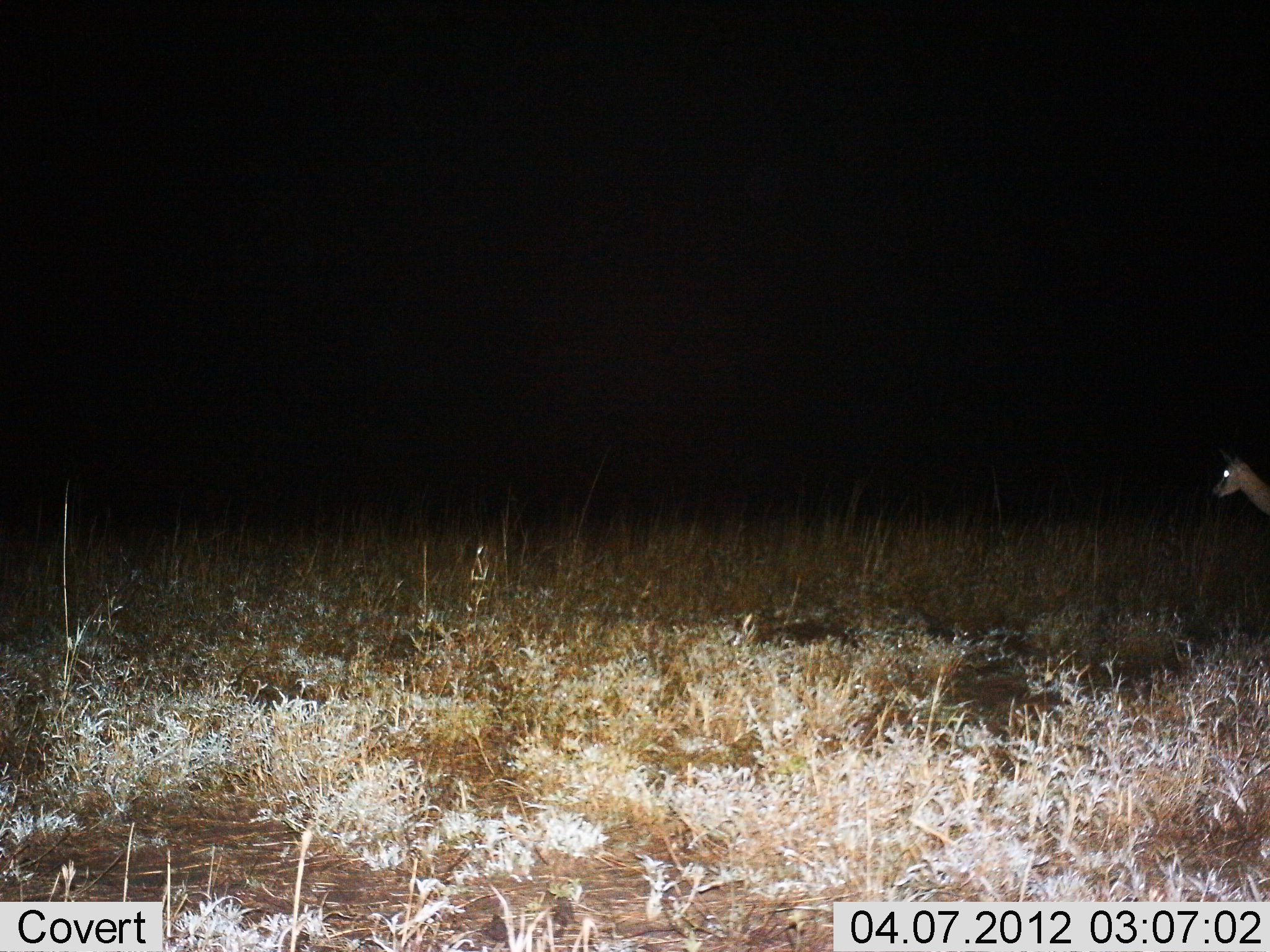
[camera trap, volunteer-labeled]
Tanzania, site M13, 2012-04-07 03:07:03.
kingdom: Animalia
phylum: Chordata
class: Mammalia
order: Artiodactyla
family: Bovidae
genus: Eudorcas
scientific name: Eudorcas thomsonii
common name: thomson's gazelle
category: gazellethomsons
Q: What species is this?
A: Gazellethomsons (thomson's gazelle) (Eudorcas thomsonii).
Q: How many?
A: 1.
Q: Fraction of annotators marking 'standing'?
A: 88%.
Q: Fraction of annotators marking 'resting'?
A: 0%.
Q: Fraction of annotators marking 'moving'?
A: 12%.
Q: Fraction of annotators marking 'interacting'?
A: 0%.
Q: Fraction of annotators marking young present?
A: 0%.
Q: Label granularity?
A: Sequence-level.